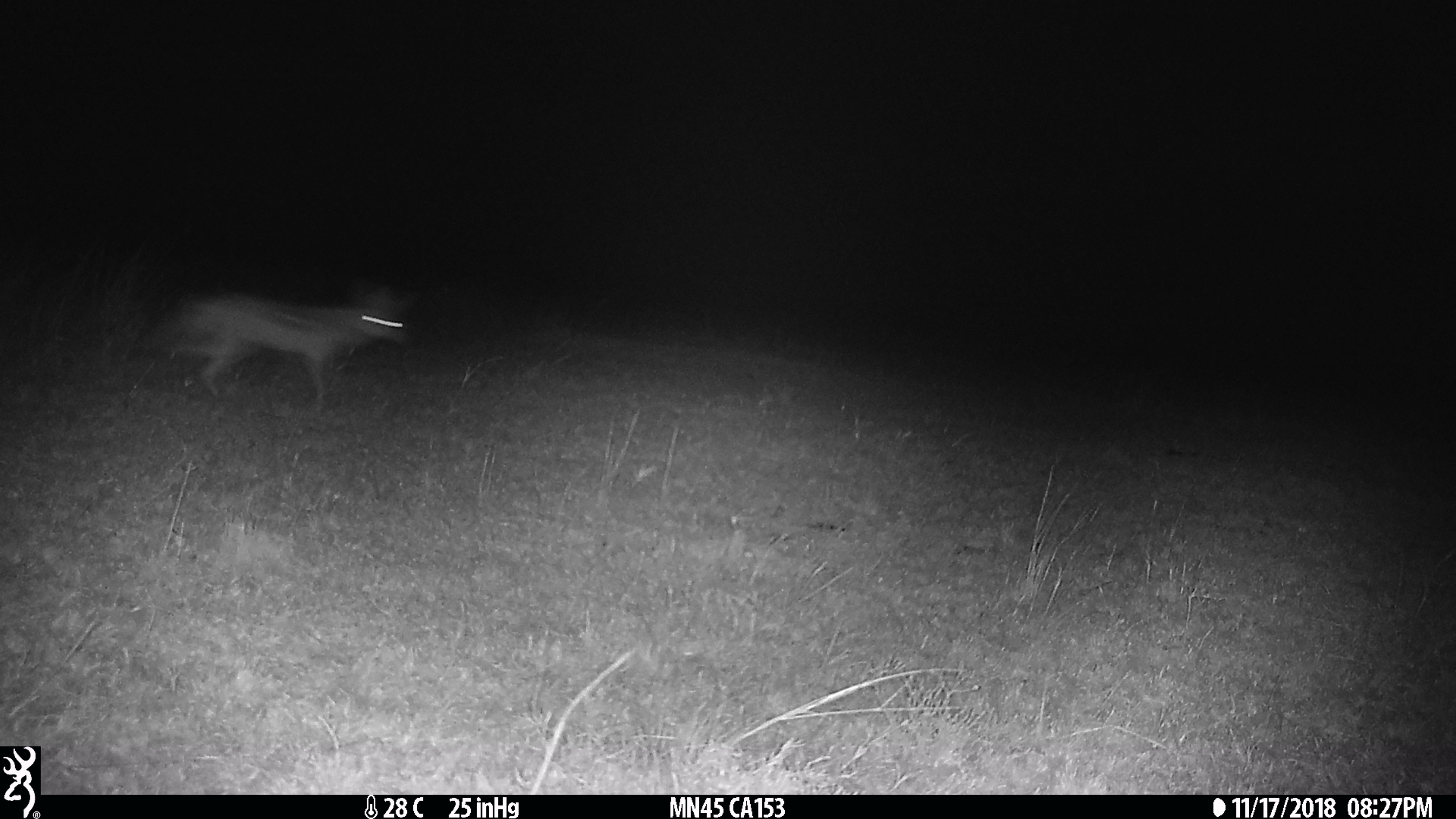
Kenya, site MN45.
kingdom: Animalia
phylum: Chordata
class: Mammalia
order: Carnivora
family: Canidae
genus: Lupulella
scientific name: Lupulella mesomelas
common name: black-backed jackal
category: jackal